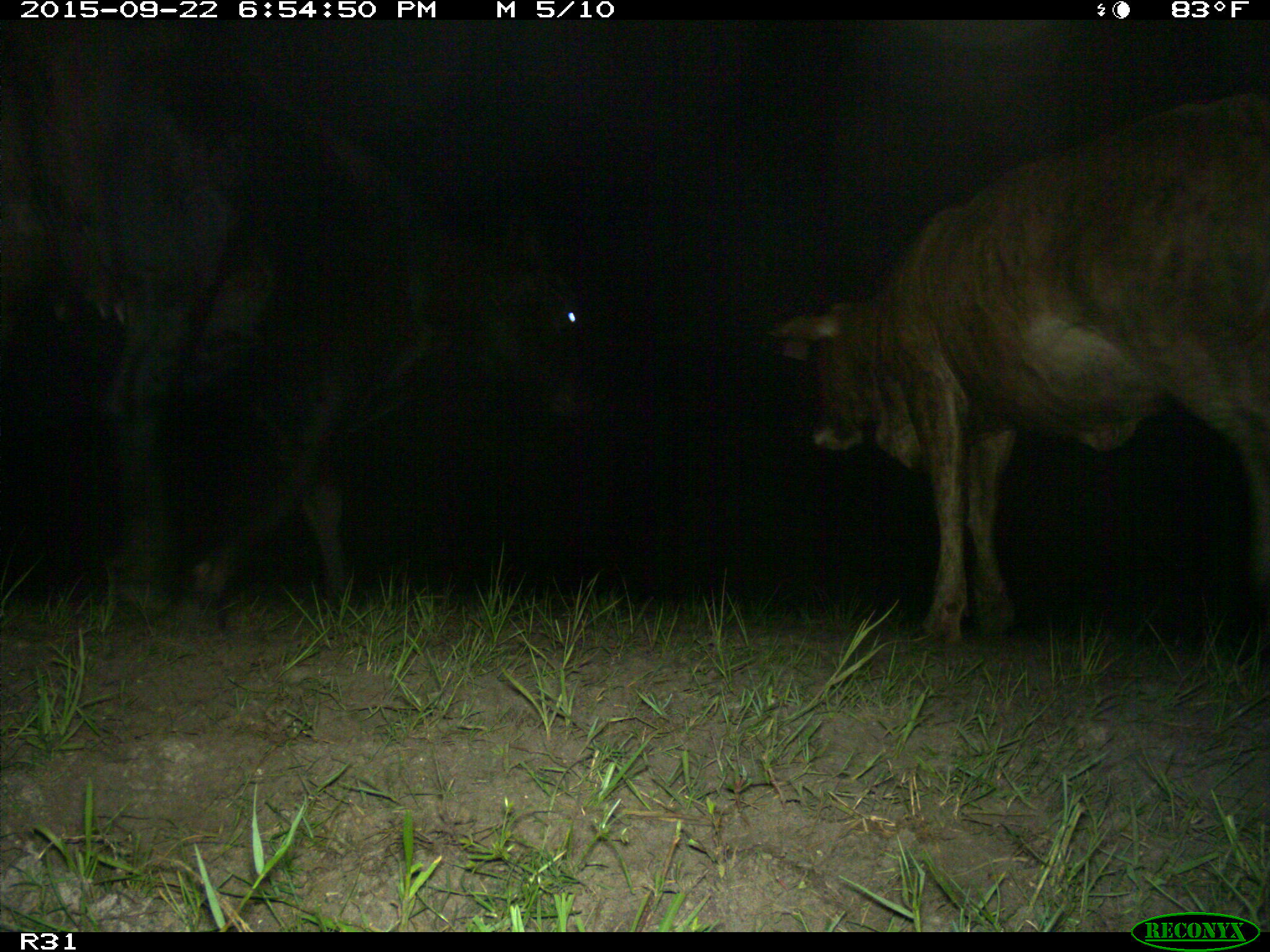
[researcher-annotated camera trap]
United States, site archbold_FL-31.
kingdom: Animalia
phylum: Chordata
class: Mammalia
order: Artiodactyla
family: Bovidae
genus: Bos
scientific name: Bos taurus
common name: domestic cow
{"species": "Bos taurus (domestic cow)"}